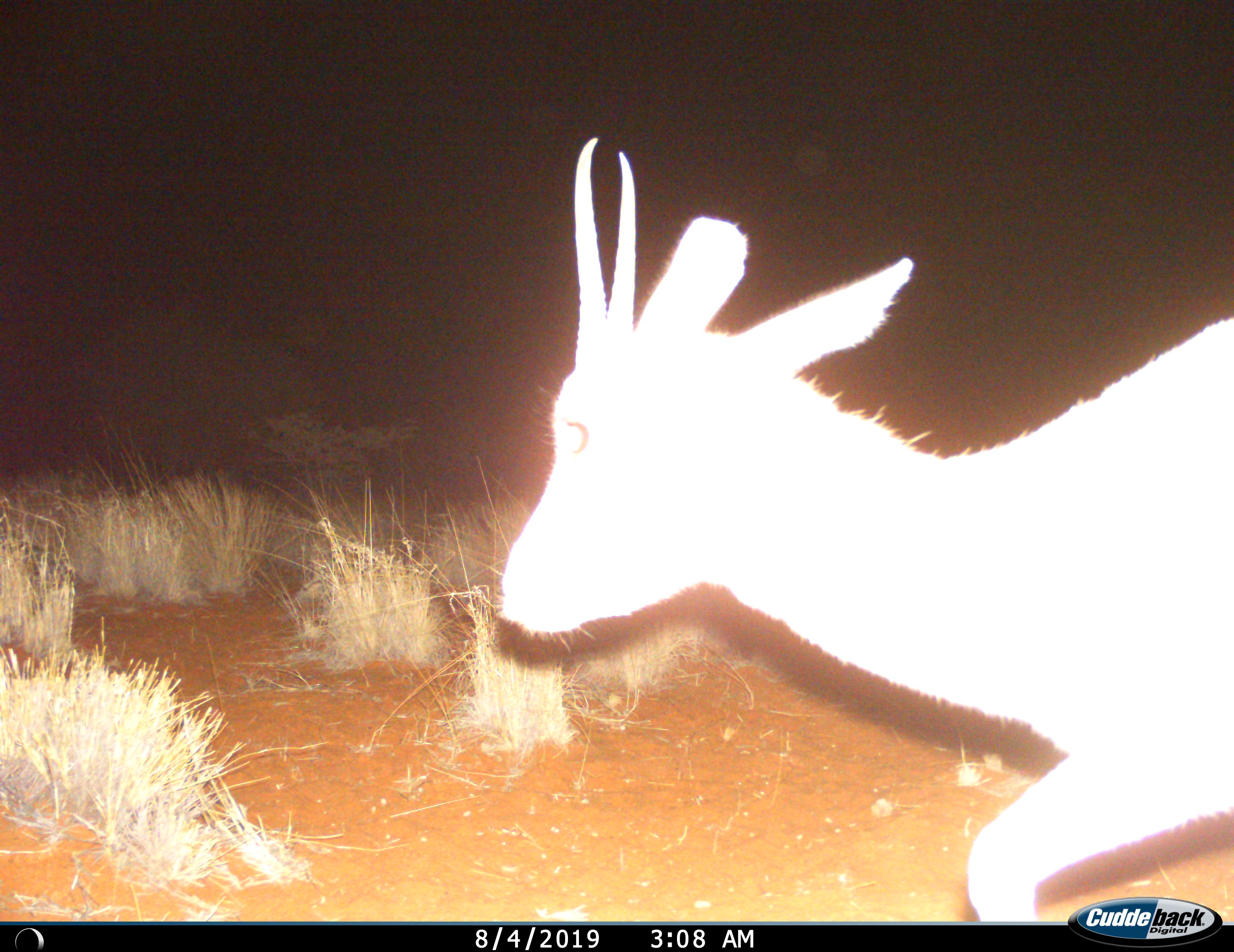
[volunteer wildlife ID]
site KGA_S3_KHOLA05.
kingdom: Animalia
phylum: Chordata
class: Mammalia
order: Artiodactyla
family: Bovidae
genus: Antidorcas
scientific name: Antidorcas marsupialis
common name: springbok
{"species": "springbok (Antidorcas marsupialis)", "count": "1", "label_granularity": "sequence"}